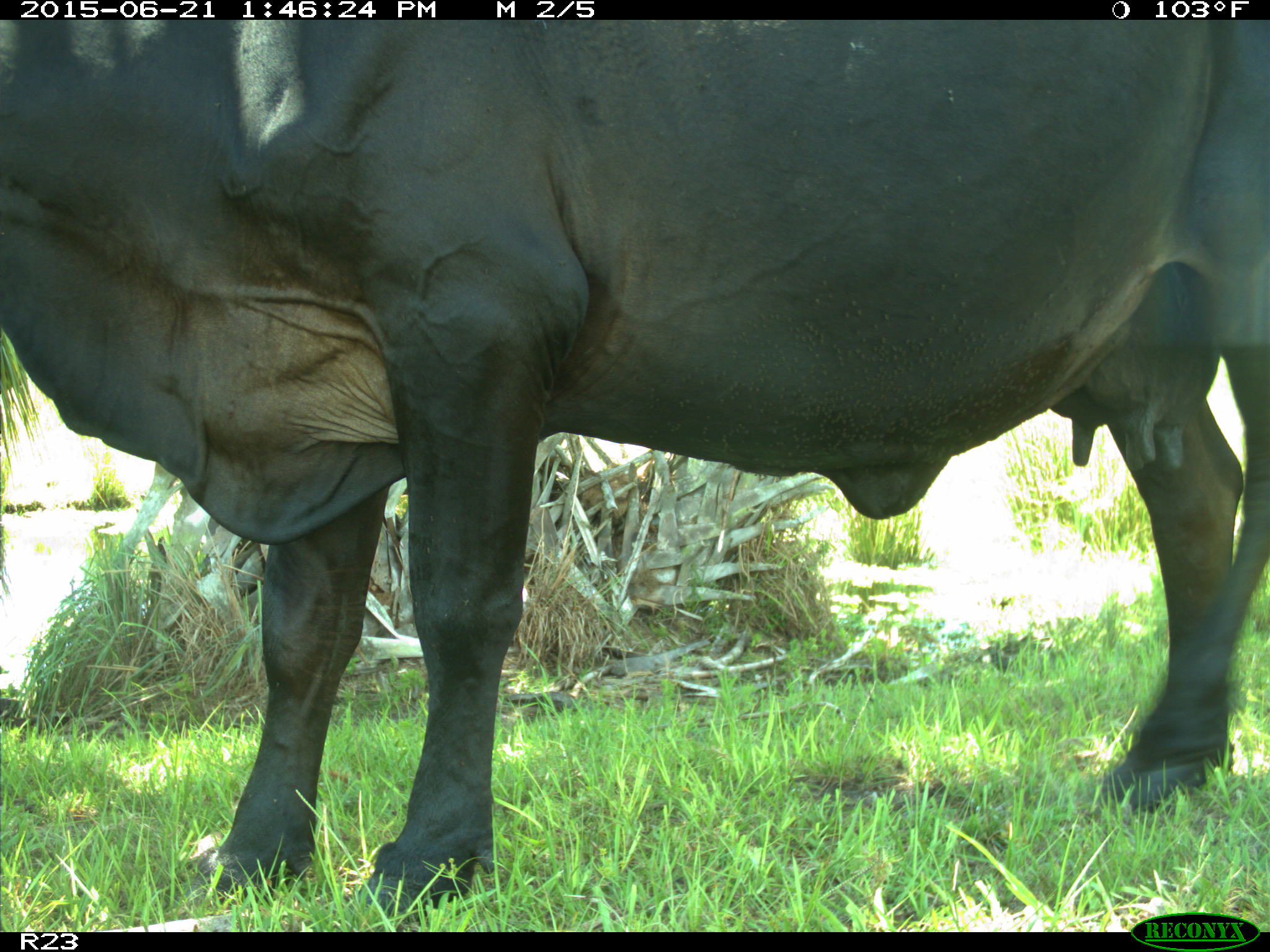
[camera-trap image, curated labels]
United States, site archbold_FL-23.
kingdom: Animalia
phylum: Chordata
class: Mammalia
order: Artiodactyla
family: Bovidae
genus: Bos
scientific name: Bos taurus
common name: domestic cow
Bos taurus (domestic cow).